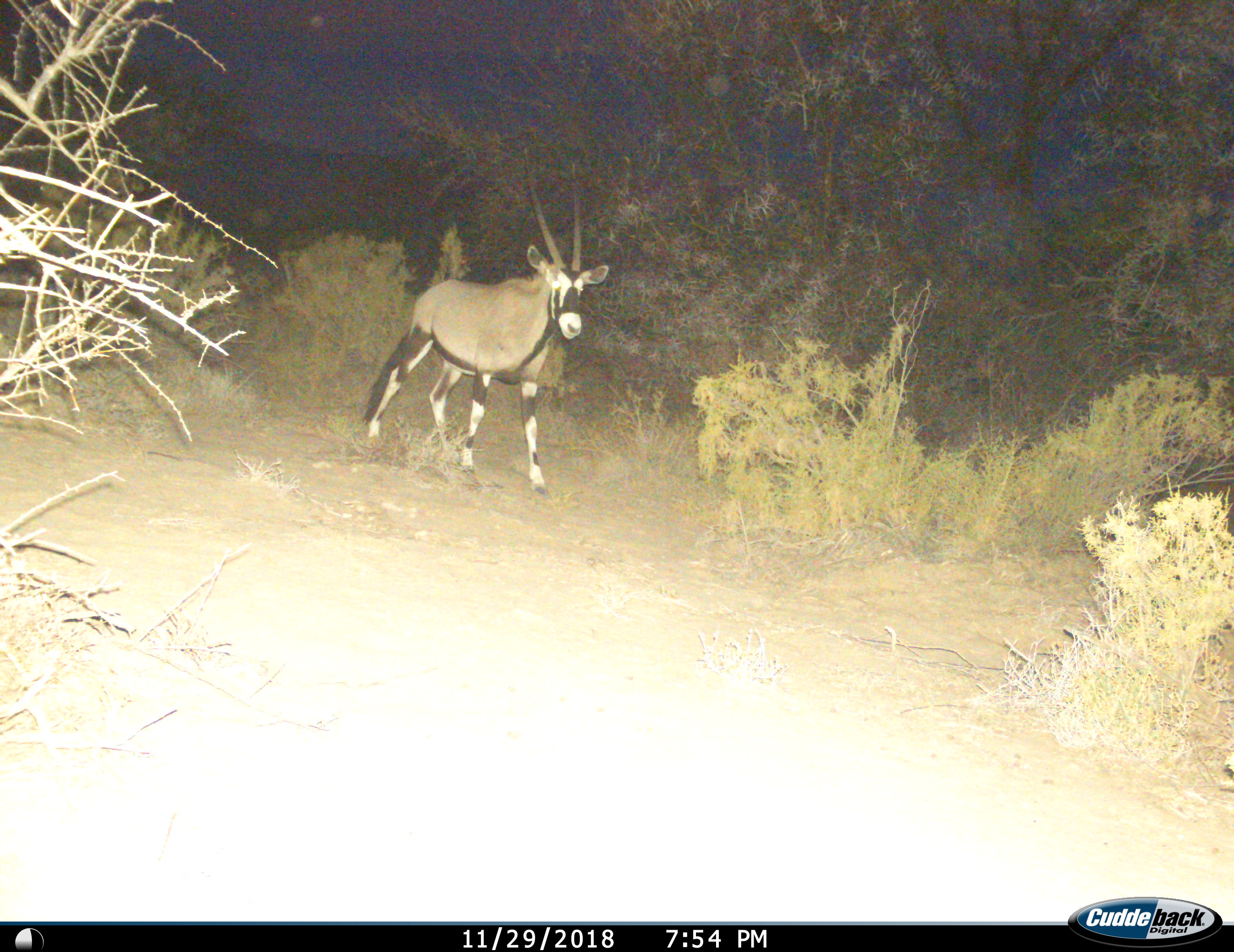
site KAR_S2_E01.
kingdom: Animalia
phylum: Chordata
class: Mammalia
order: Artiodactyla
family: Bovidae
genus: Oryx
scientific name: Oryx gazella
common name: gemsbok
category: oryx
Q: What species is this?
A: Oryx (gemsbok) (Oryx gazella).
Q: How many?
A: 1.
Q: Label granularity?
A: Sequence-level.